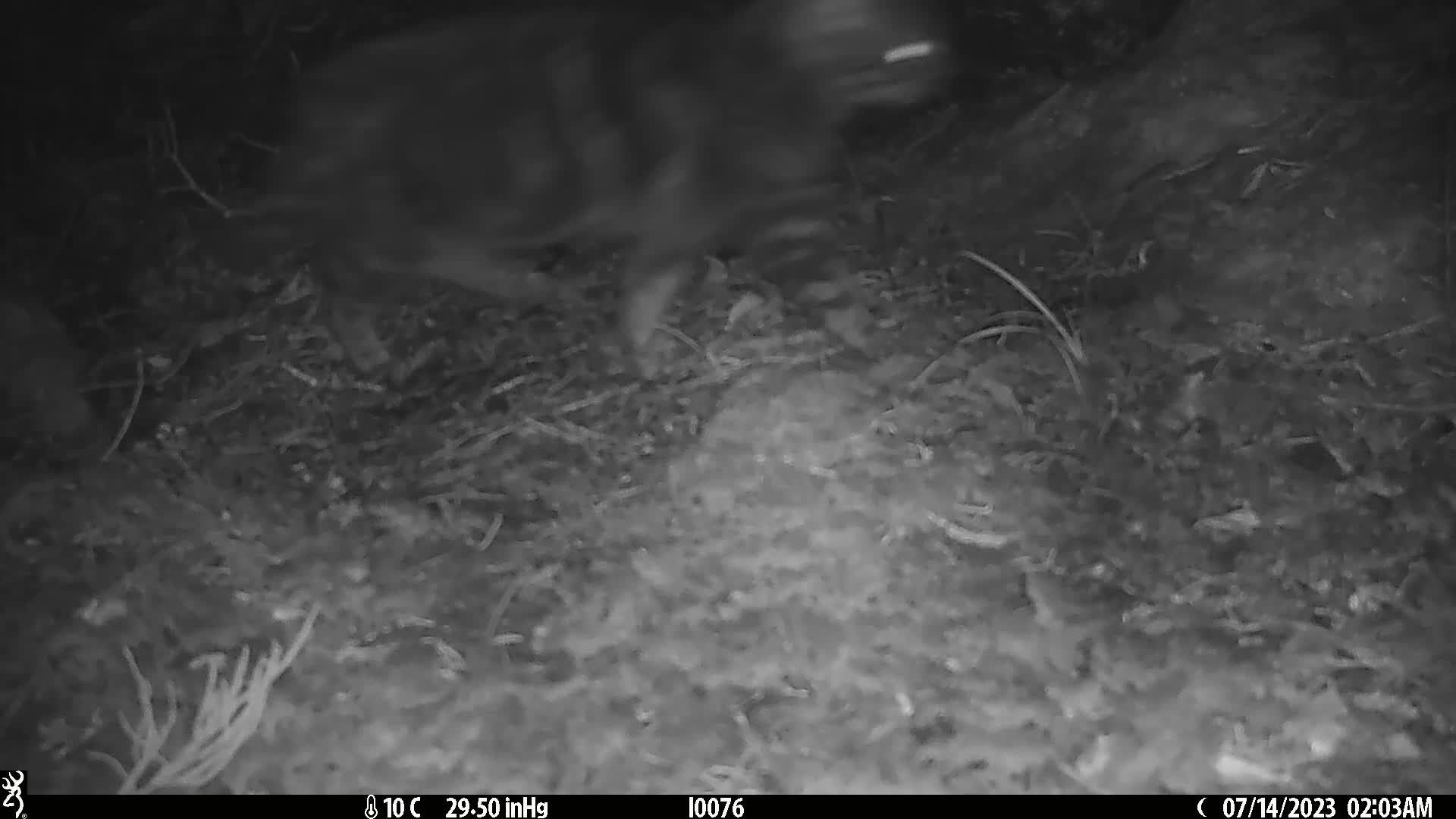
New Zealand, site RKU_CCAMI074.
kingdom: Animalia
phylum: Chordata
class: Mammalia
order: Carnivora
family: Felidae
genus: Felis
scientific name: Felis catus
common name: domestic cat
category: cat